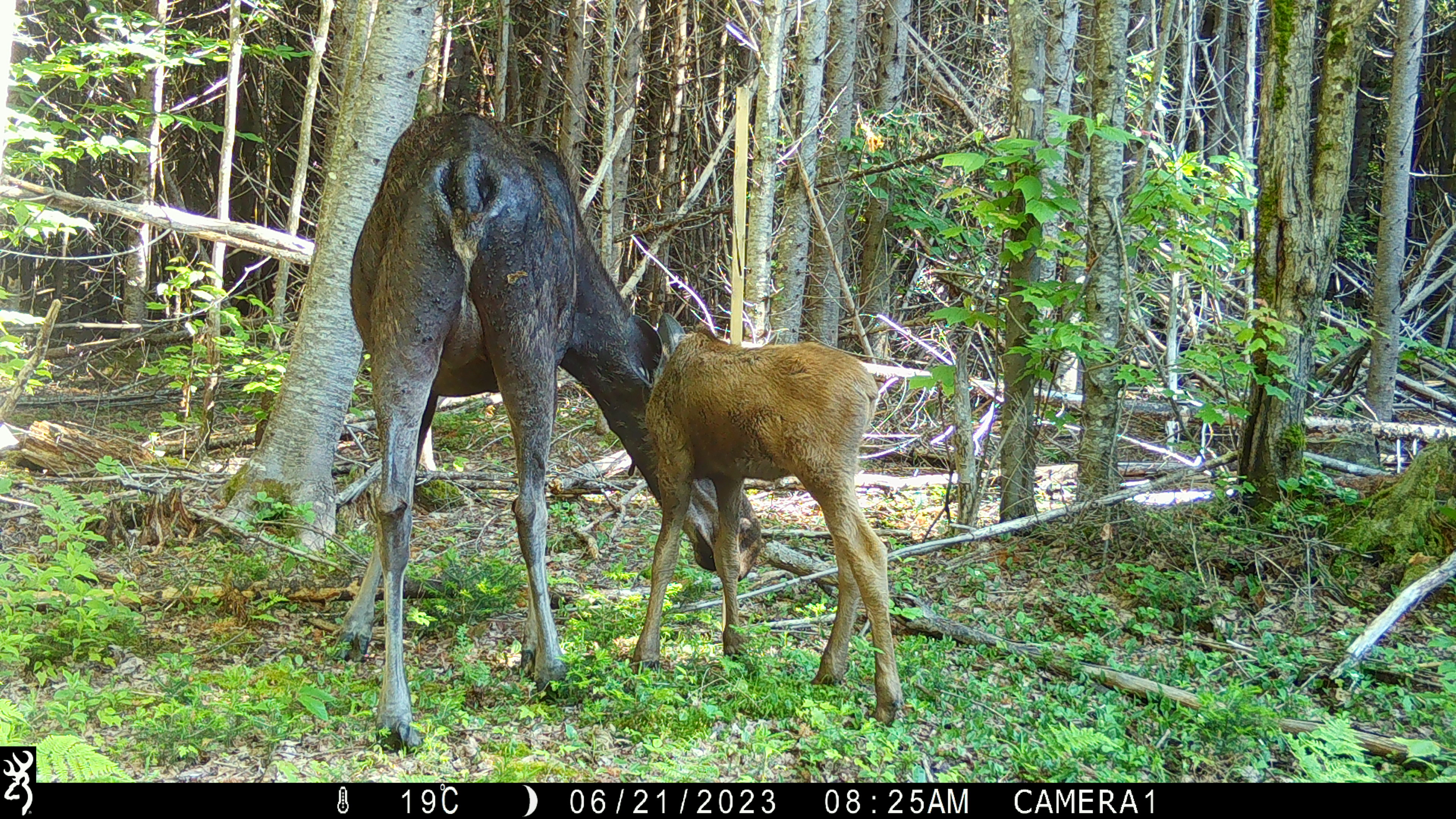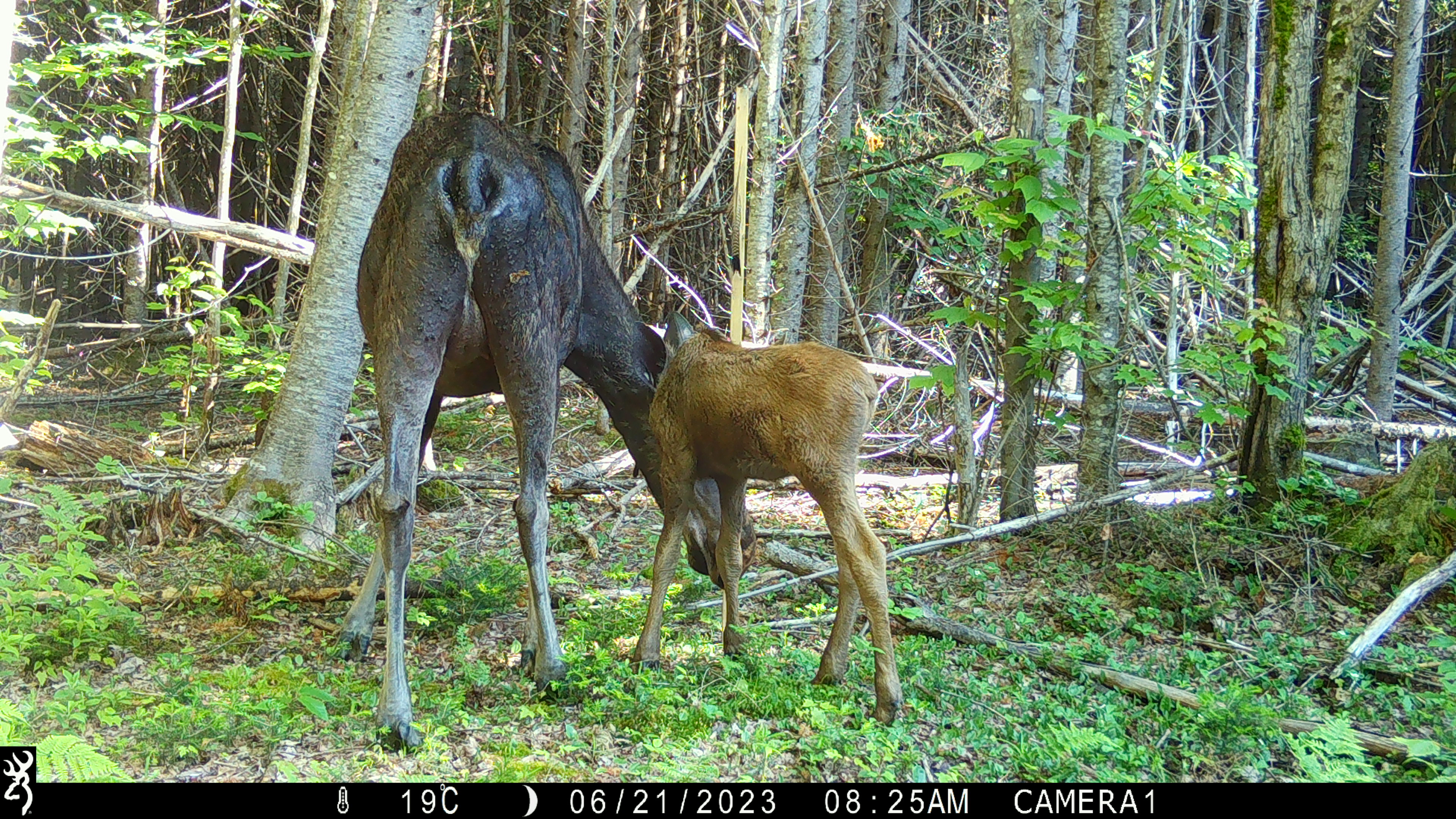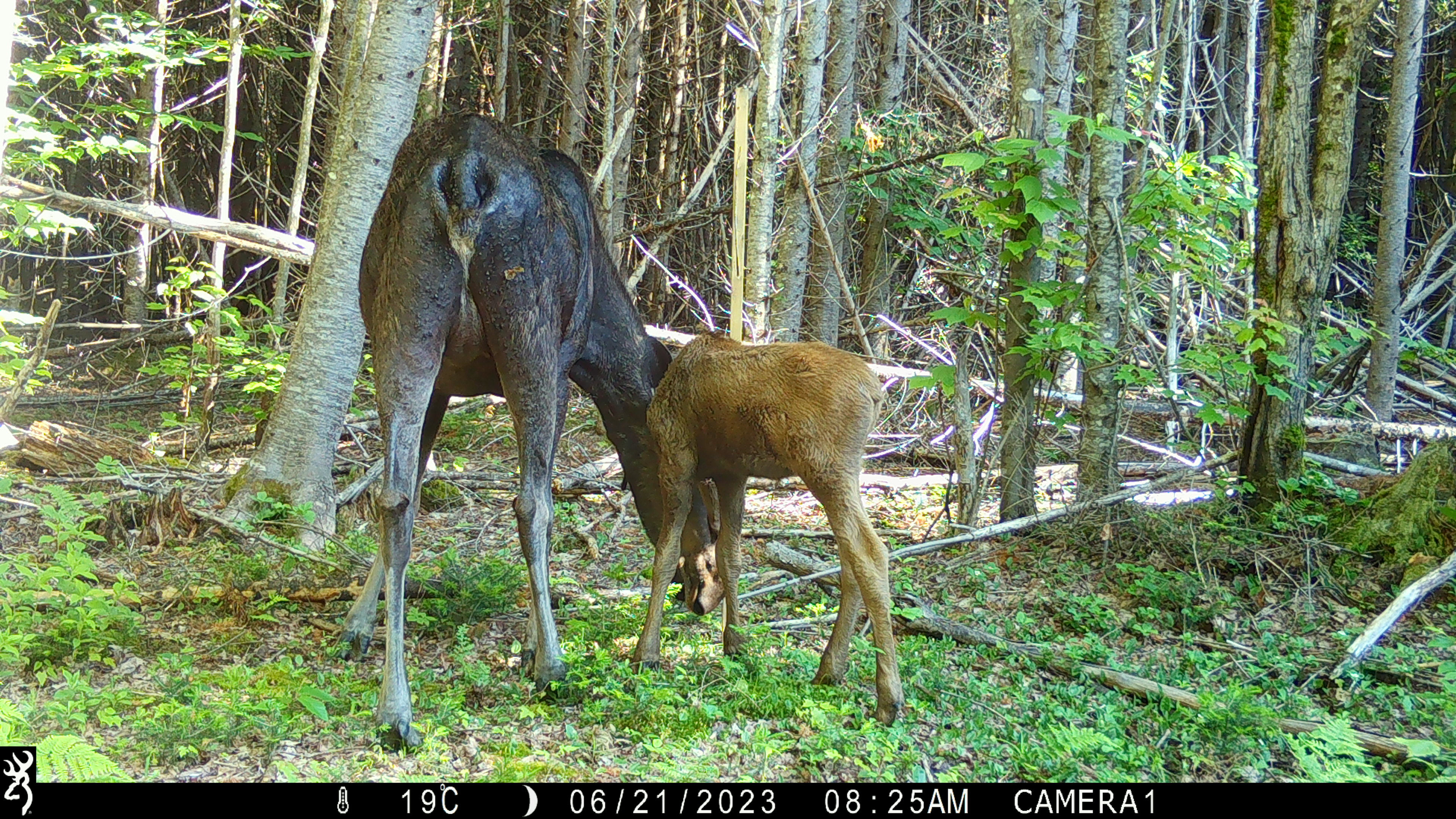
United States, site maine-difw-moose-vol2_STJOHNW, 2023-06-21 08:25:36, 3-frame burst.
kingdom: Animalia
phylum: Chordata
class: Mammalia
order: Artiodactyla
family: Cervidae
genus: Alces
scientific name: Alces alces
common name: moose